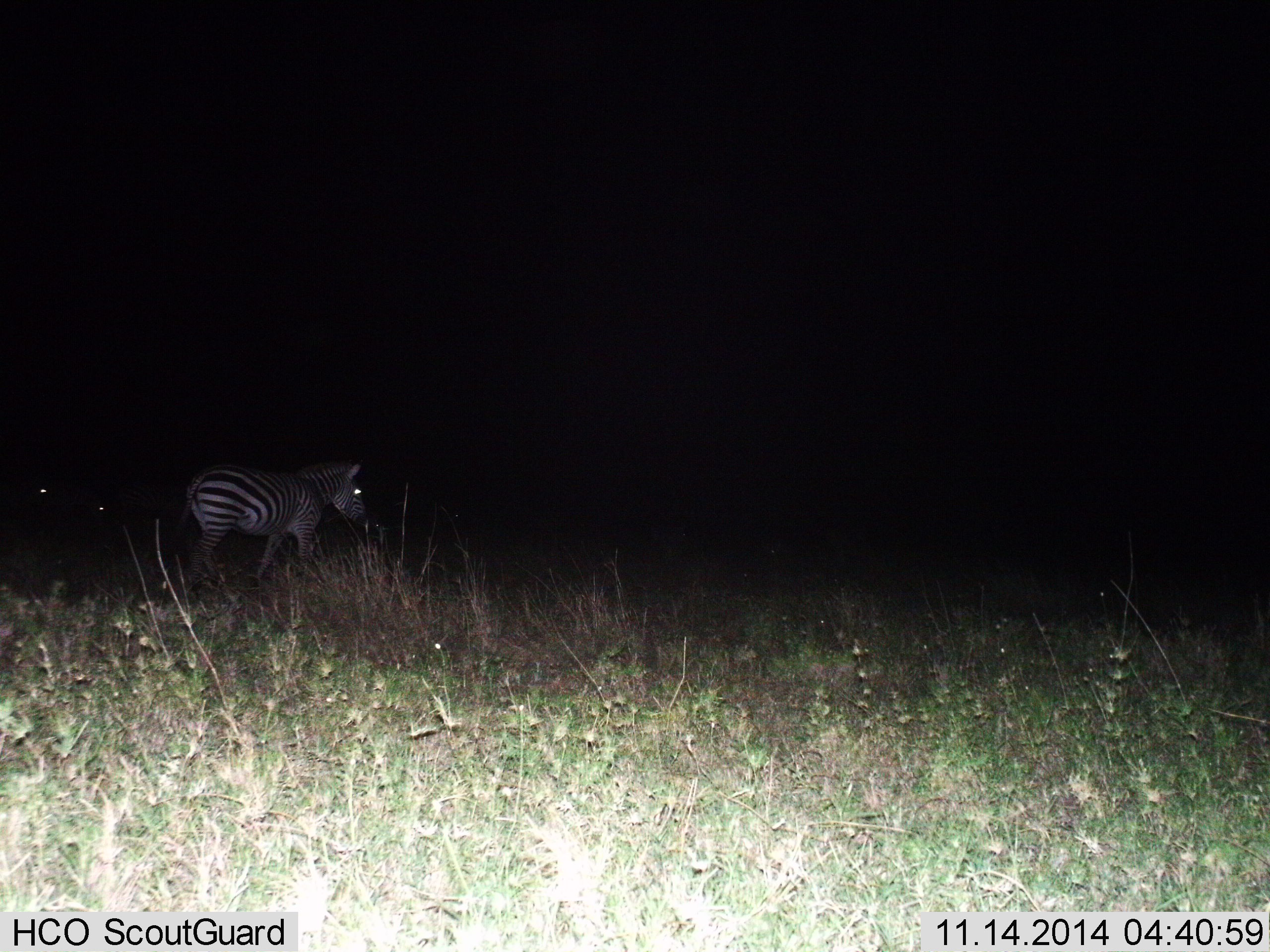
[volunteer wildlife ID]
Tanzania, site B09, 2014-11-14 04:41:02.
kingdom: Animalia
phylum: Chordata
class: Mammalia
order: Perissodactyla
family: Equidae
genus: Equus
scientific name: Equus quagga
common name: plains zebra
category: zebra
Zebra (plains zebra) (Equus quagga), count 1. Behavior (volunteer vote fractions): standing 40%, resting 0%, moving 70%, interacting 0%. Young present (vote fraction): 0%. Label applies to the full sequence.